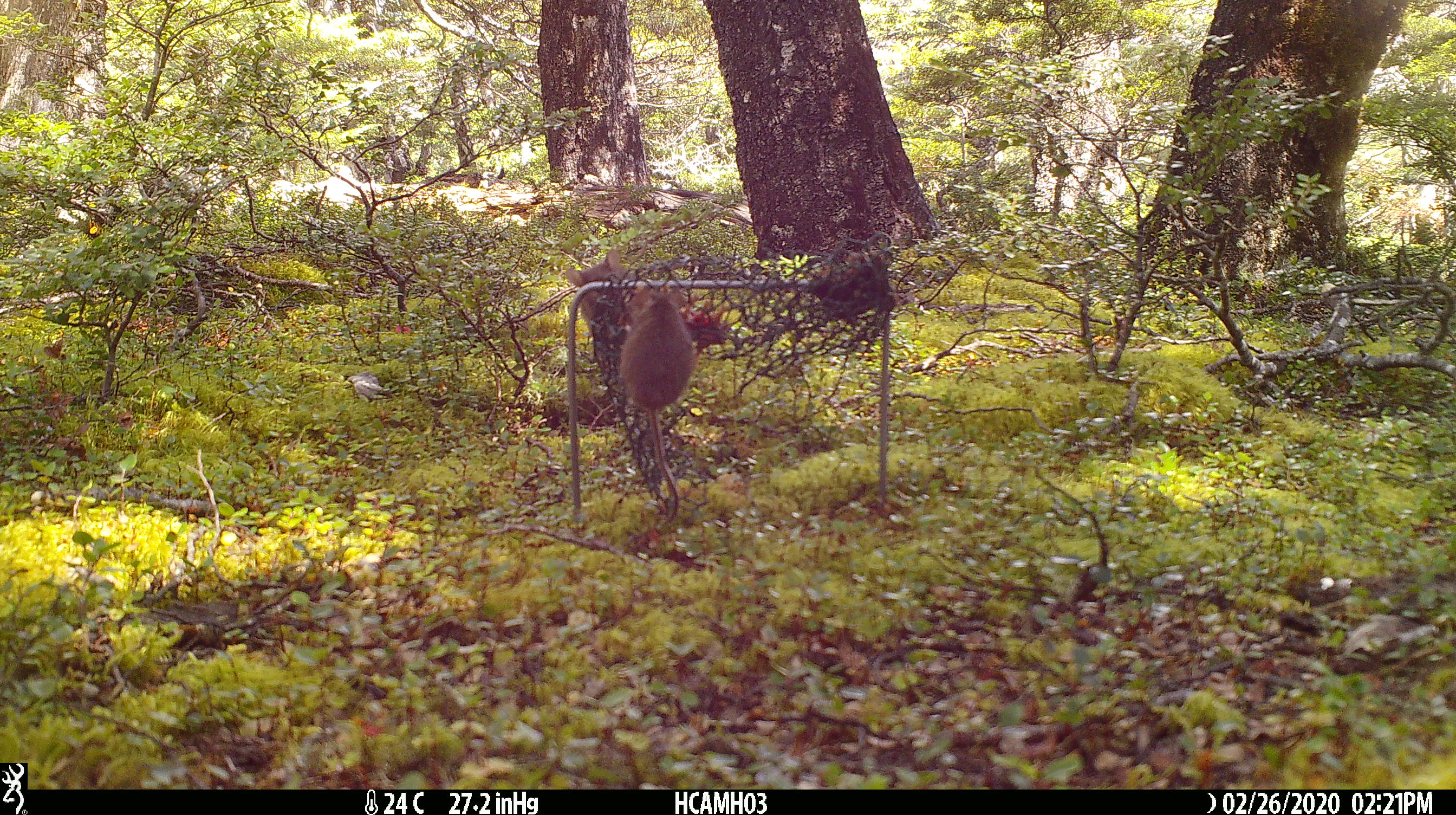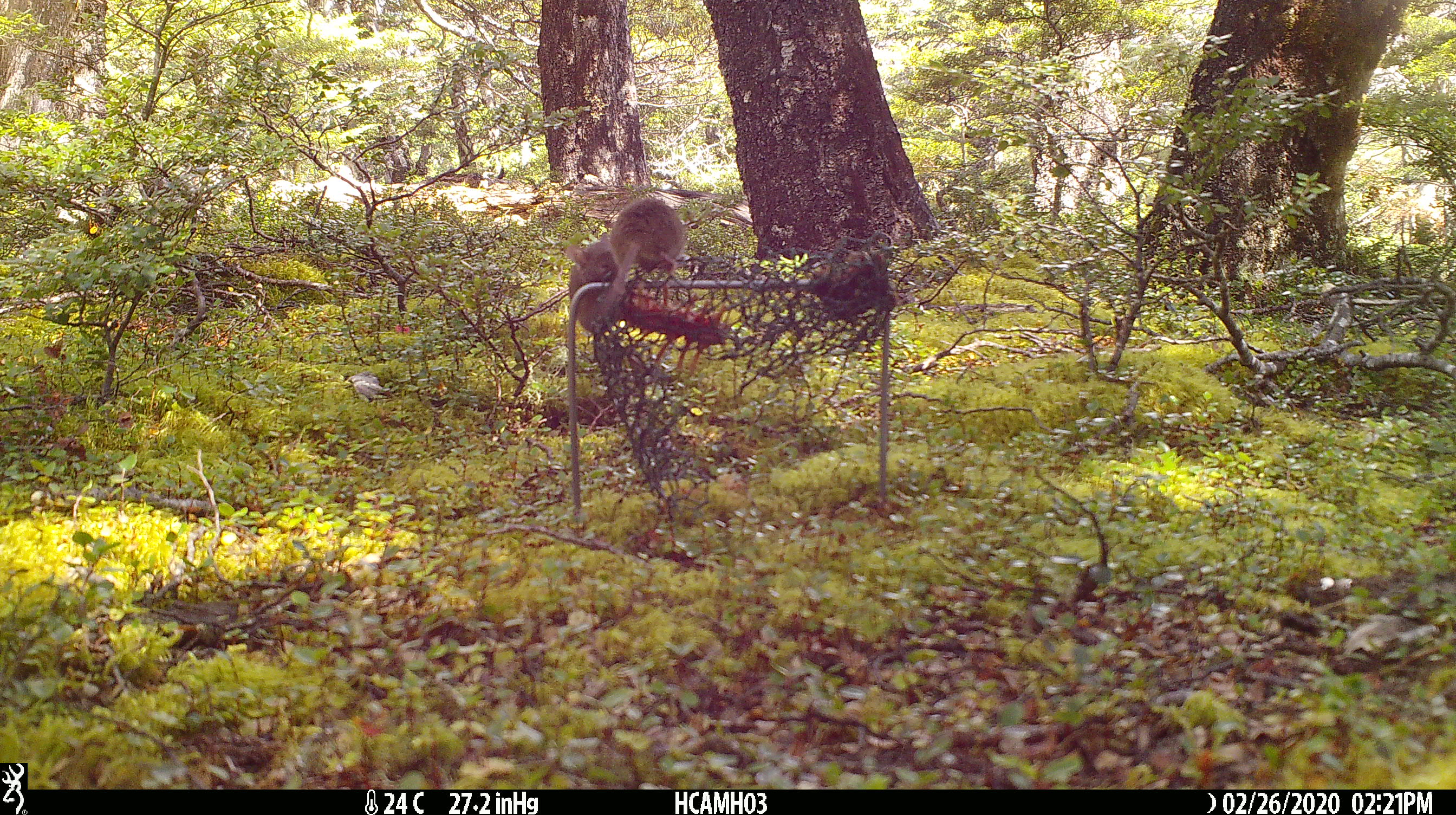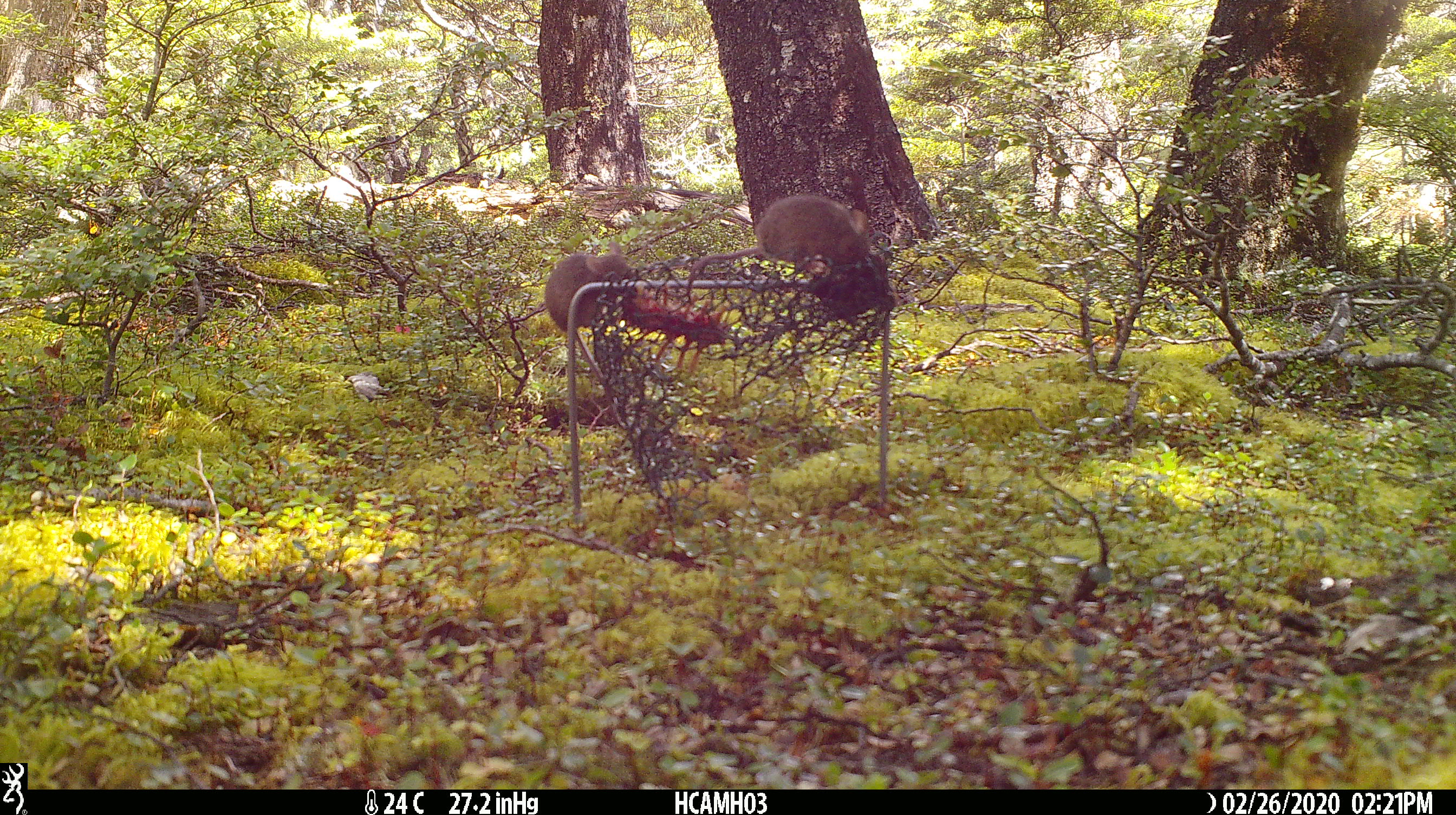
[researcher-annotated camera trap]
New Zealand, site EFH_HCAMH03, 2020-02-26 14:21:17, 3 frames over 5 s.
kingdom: Animalia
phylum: Chordata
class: Mammalia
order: Rodentia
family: Muridae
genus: Mus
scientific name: Mus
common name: mouse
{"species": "mouse (Mus)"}